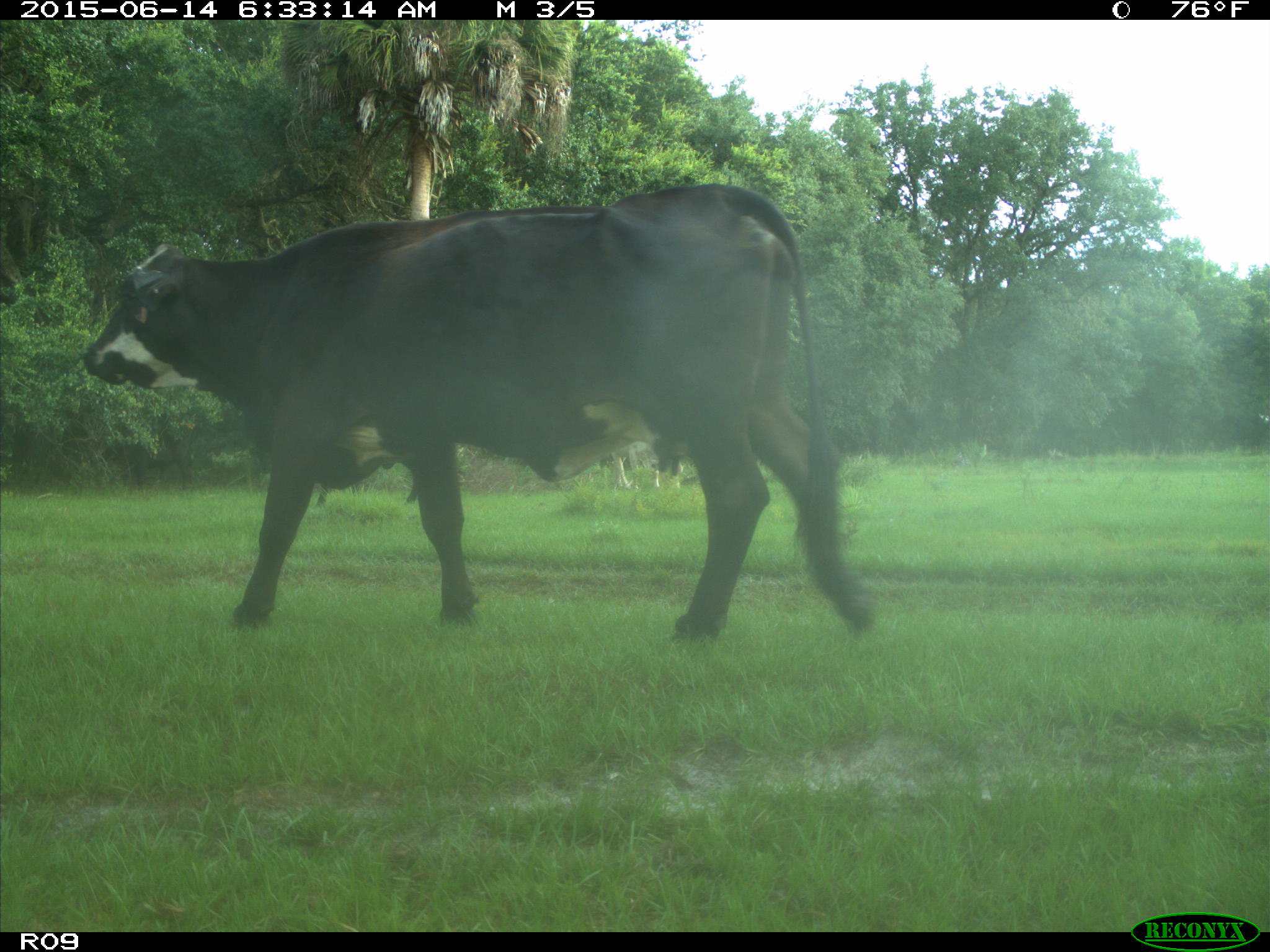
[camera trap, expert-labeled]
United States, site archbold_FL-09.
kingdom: Animalia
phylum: Chordata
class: Mammalia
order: Artiodactyla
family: Bovidae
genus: Bos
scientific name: Bos taurus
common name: domestic cow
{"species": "Bos taurus (domestic cow)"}